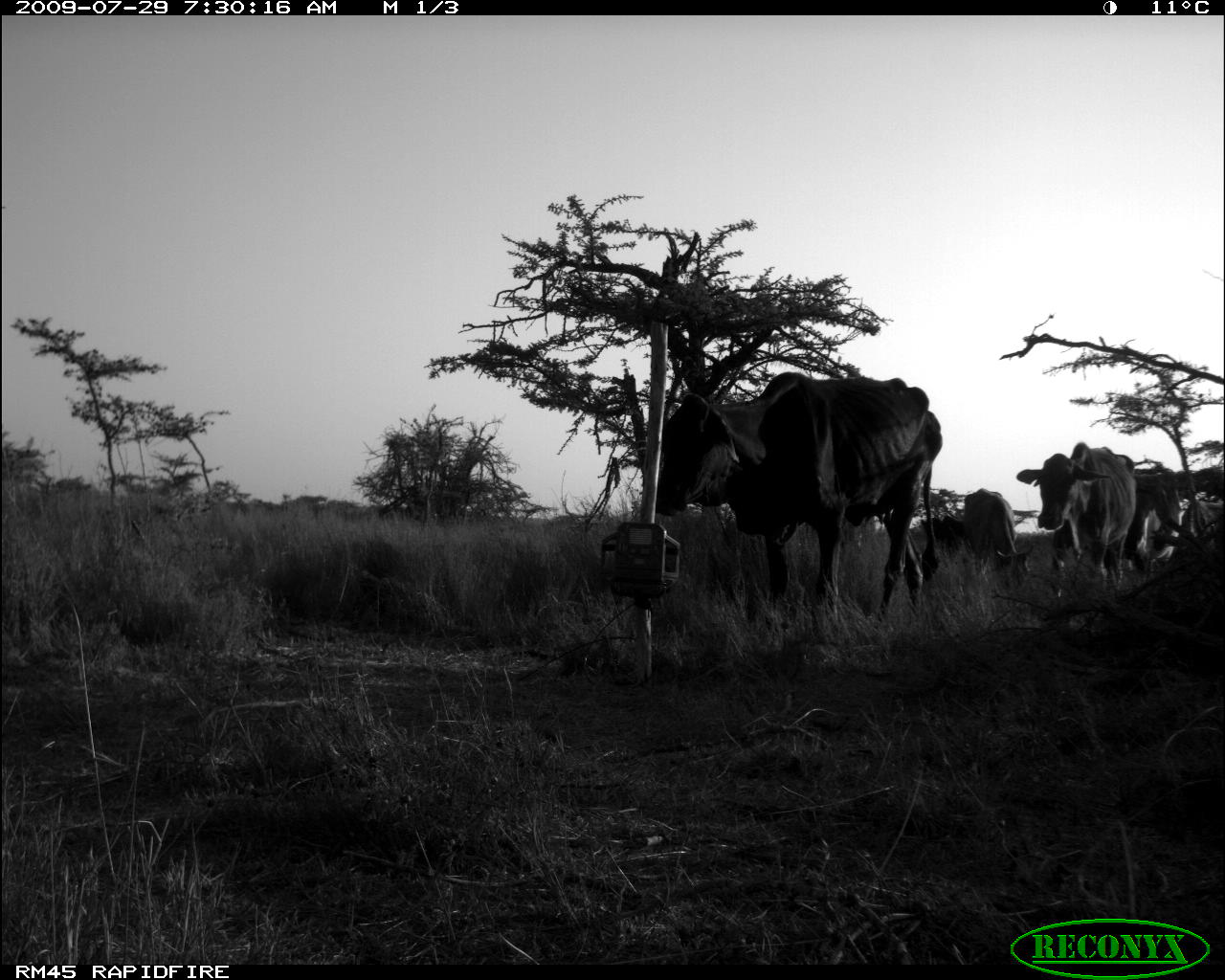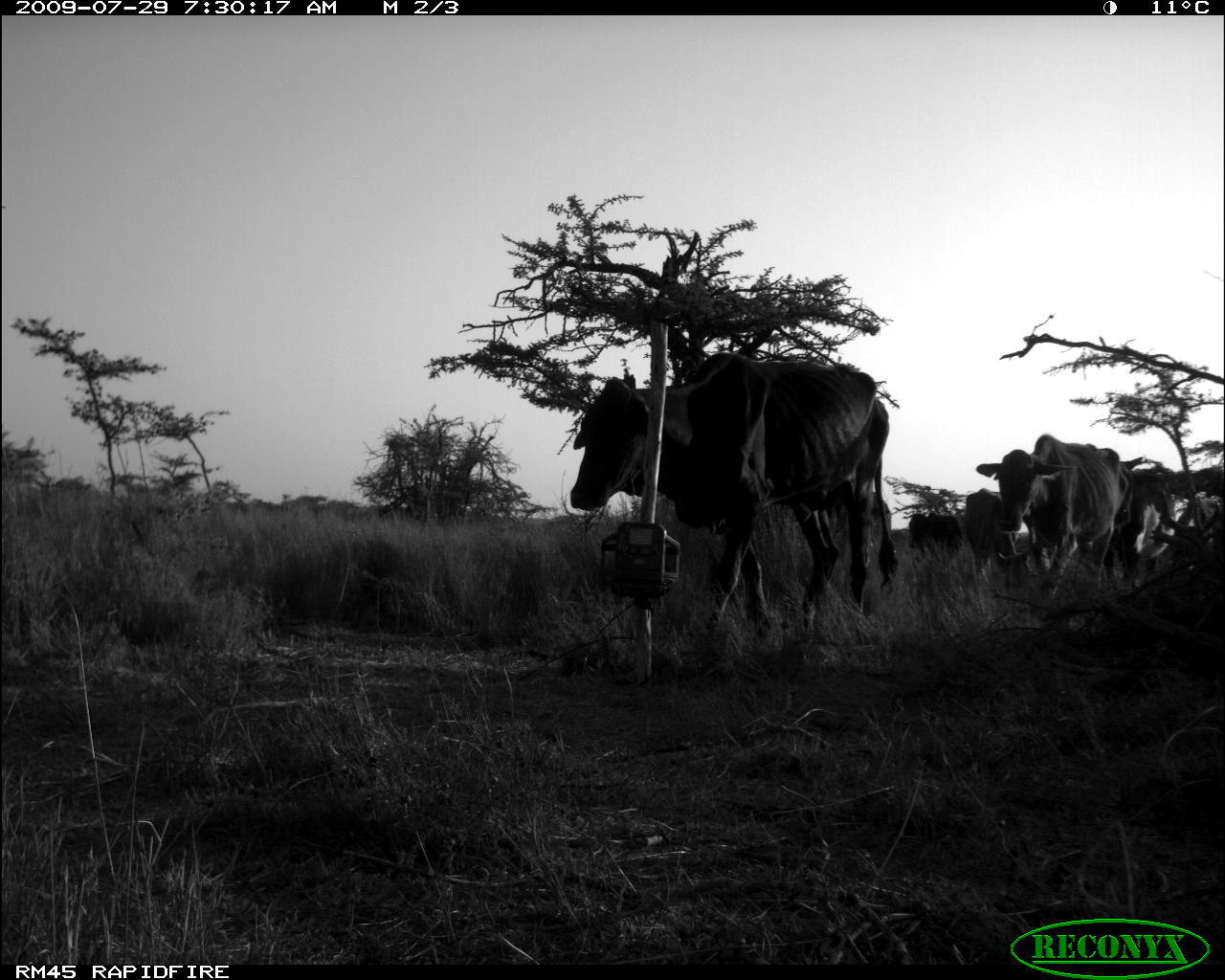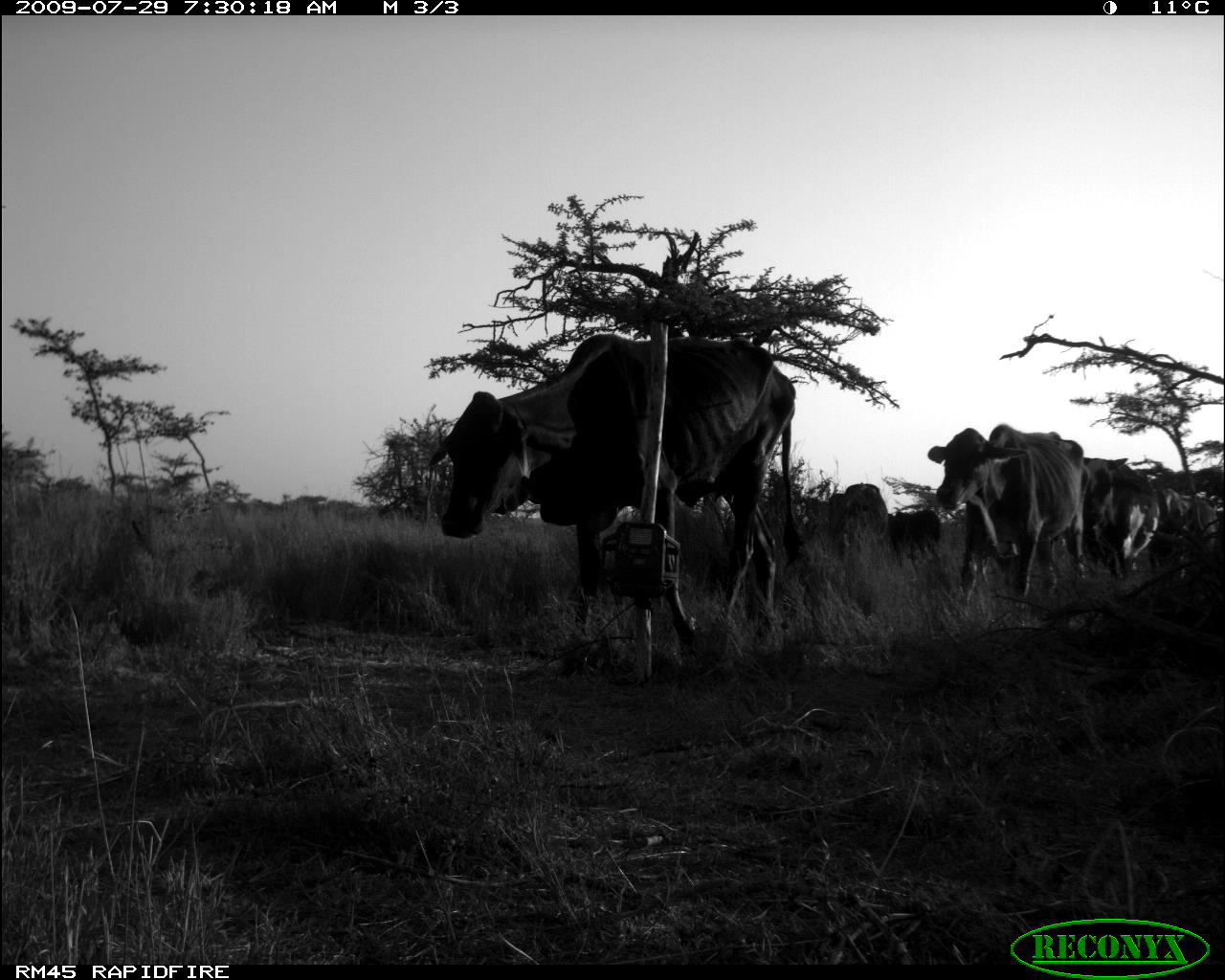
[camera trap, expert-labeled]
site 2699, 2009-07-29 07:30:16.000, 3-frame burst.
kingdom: Animalia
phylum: Chordata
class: Mammalia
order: Artiodactyla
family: Bovidae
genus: Bos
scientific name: Bos taurus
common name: domestic cattle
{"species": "Bos taurus (domestic cattle)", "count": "6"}